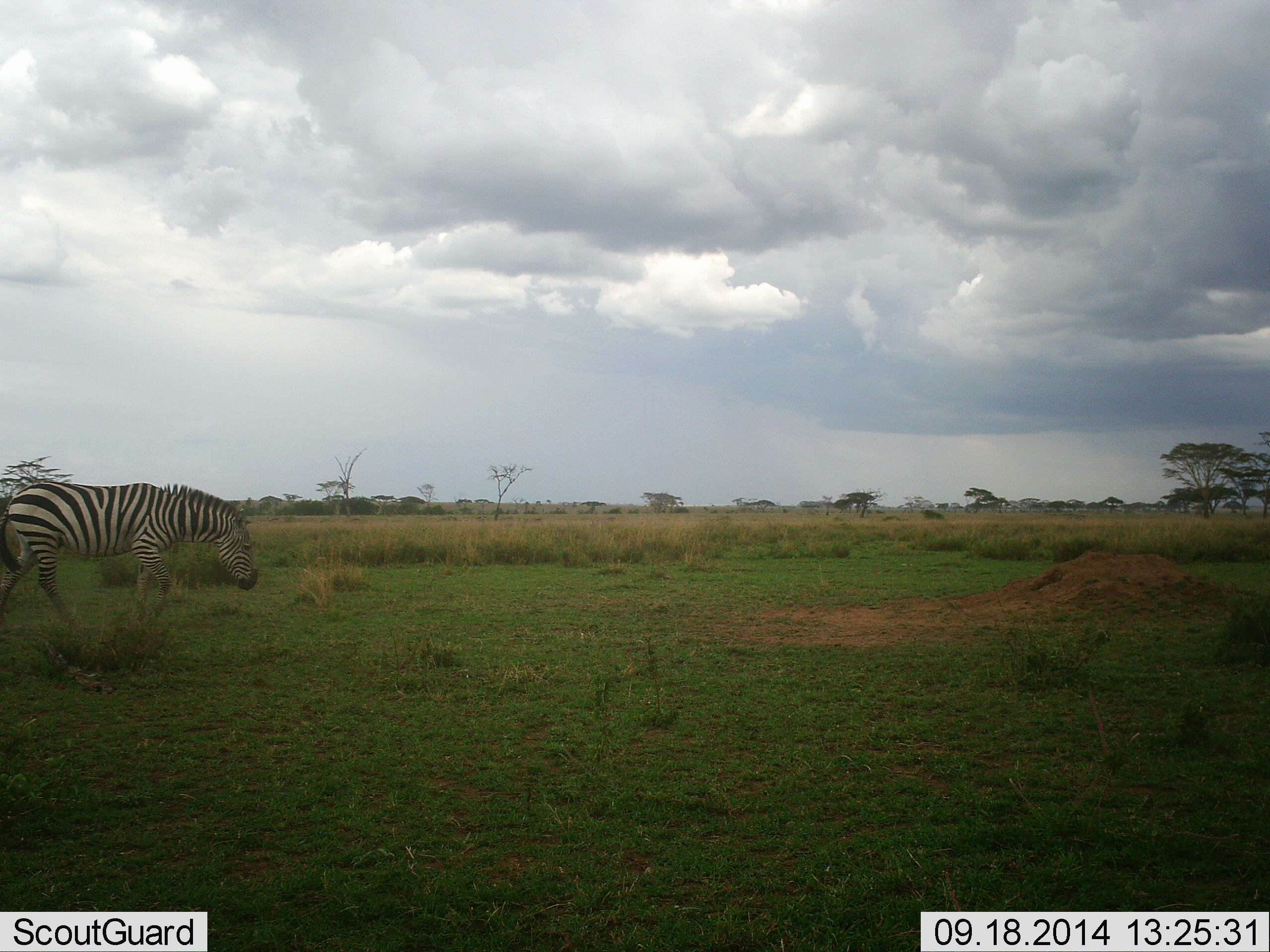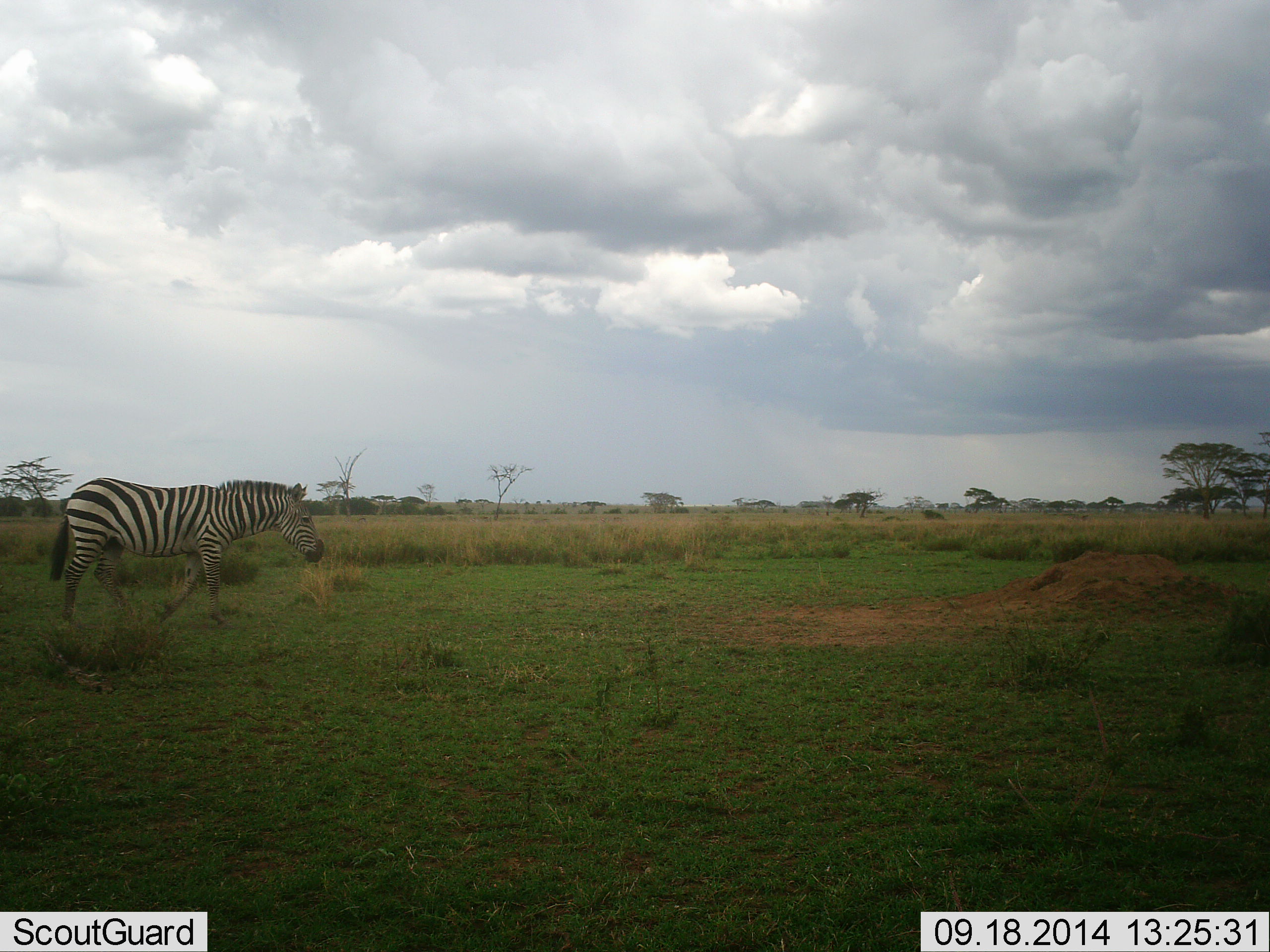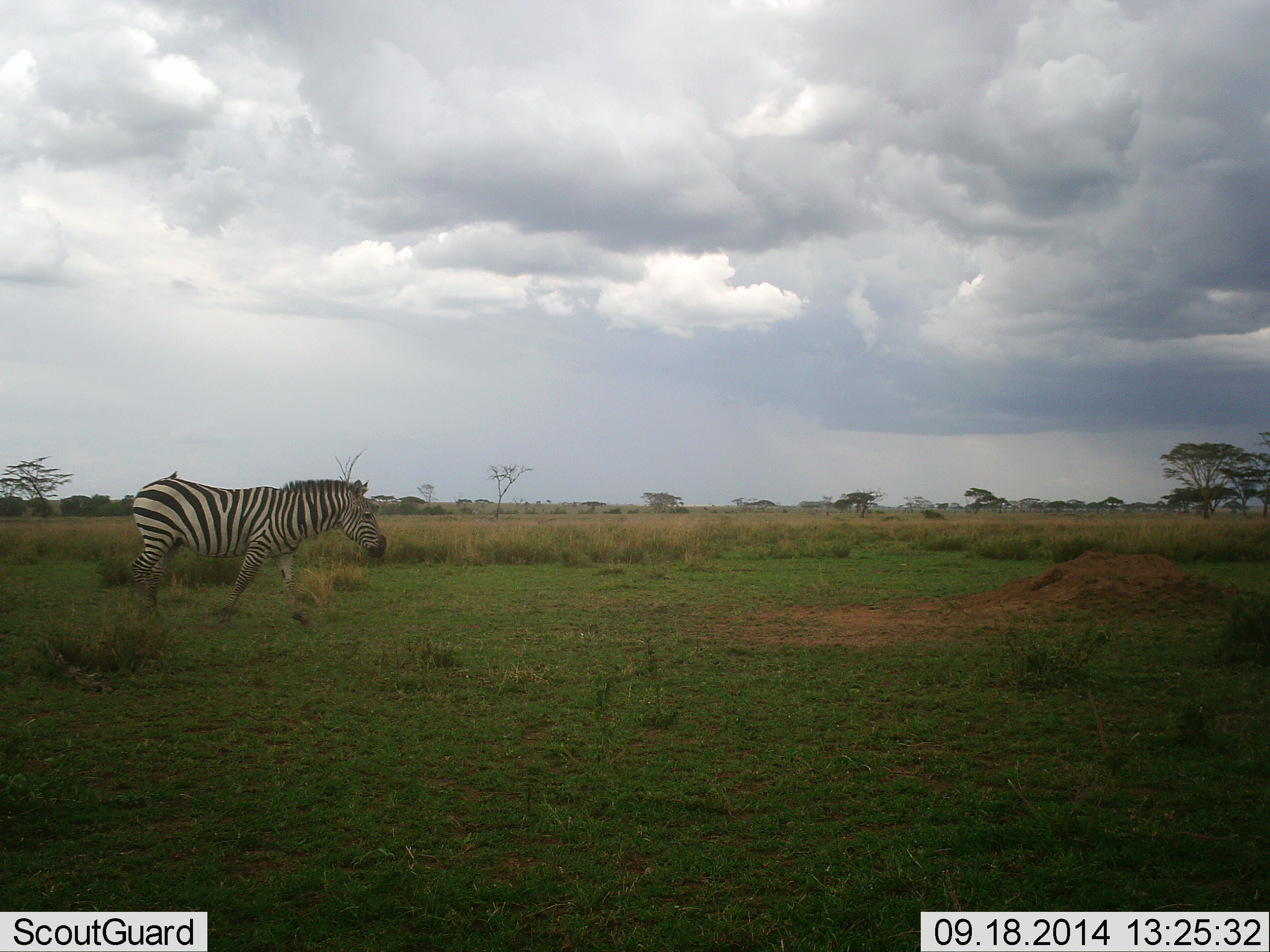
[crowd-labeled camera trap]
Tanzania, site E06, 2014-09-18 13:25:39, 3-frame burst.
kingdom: Animalia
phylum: Chordata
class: Mammalia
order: Perissodactyla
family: Equidae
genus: Equus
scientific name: Equus quagga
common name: plains zebra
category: zebra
Zebra (plains zebra) (Equus quagga), count 1. Behavior (volunteer vote fractions): standing 10%, resting 0%, moving 100%, interacting 0%. Young present (vote fraction): 0%. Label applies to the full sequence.